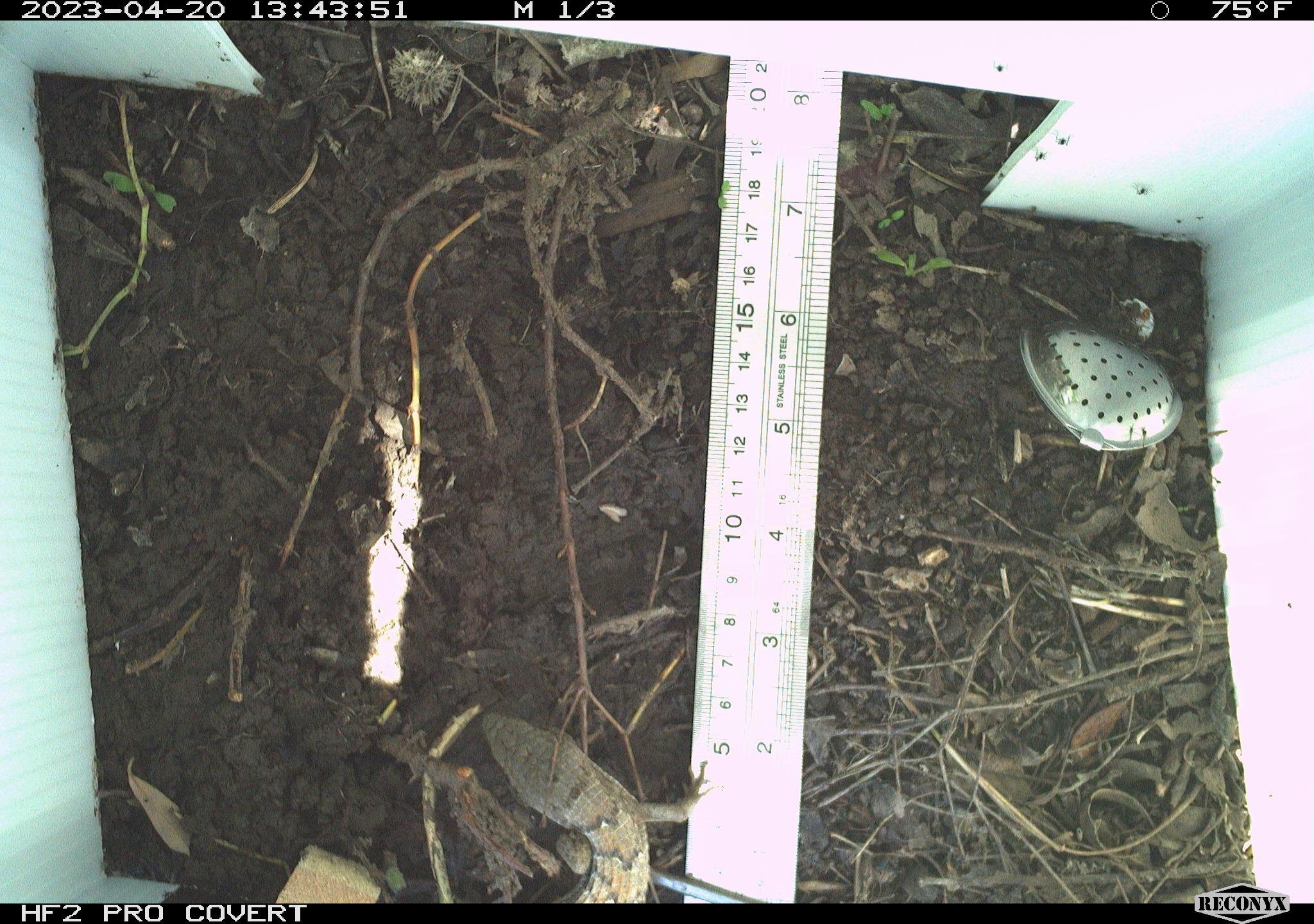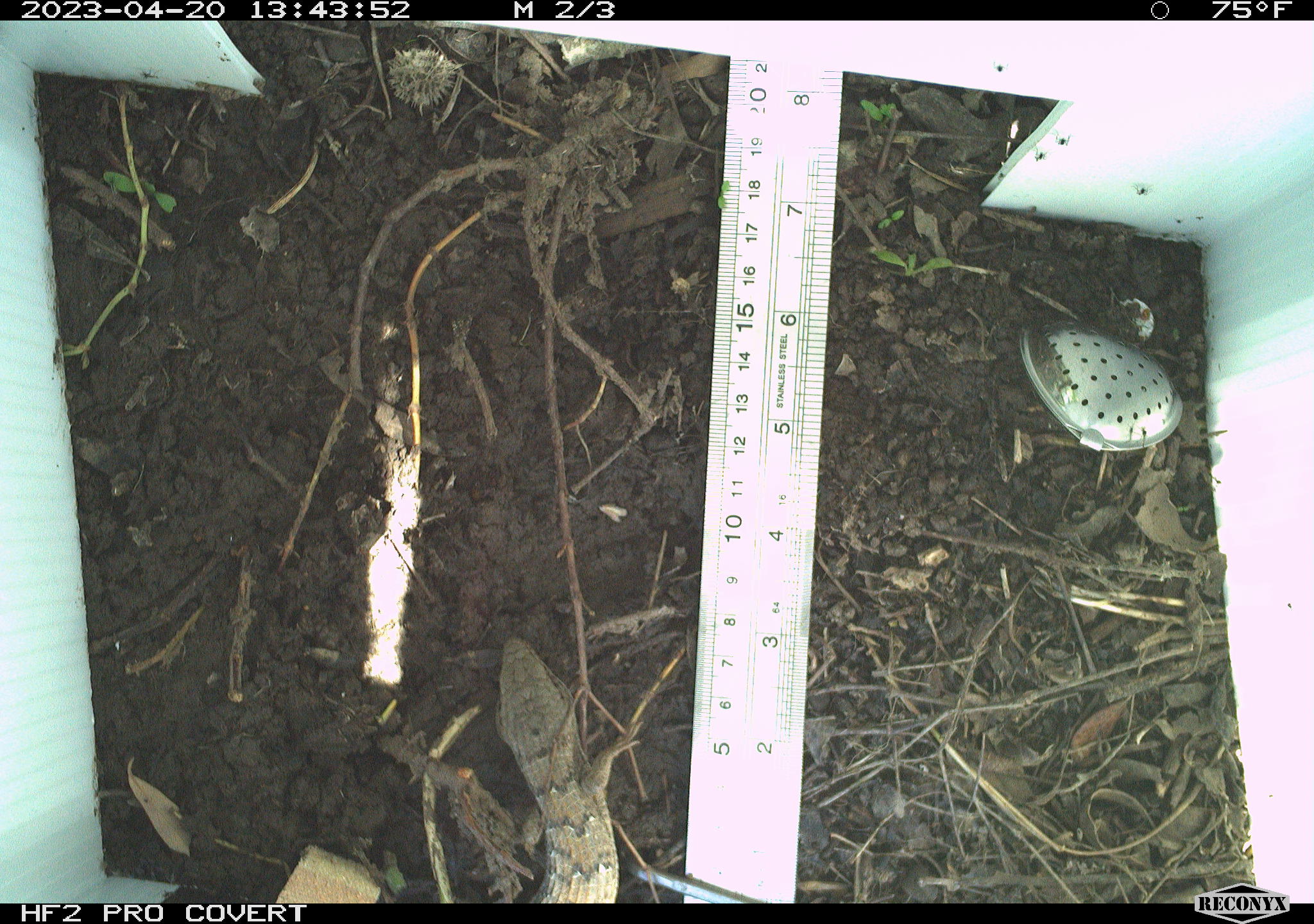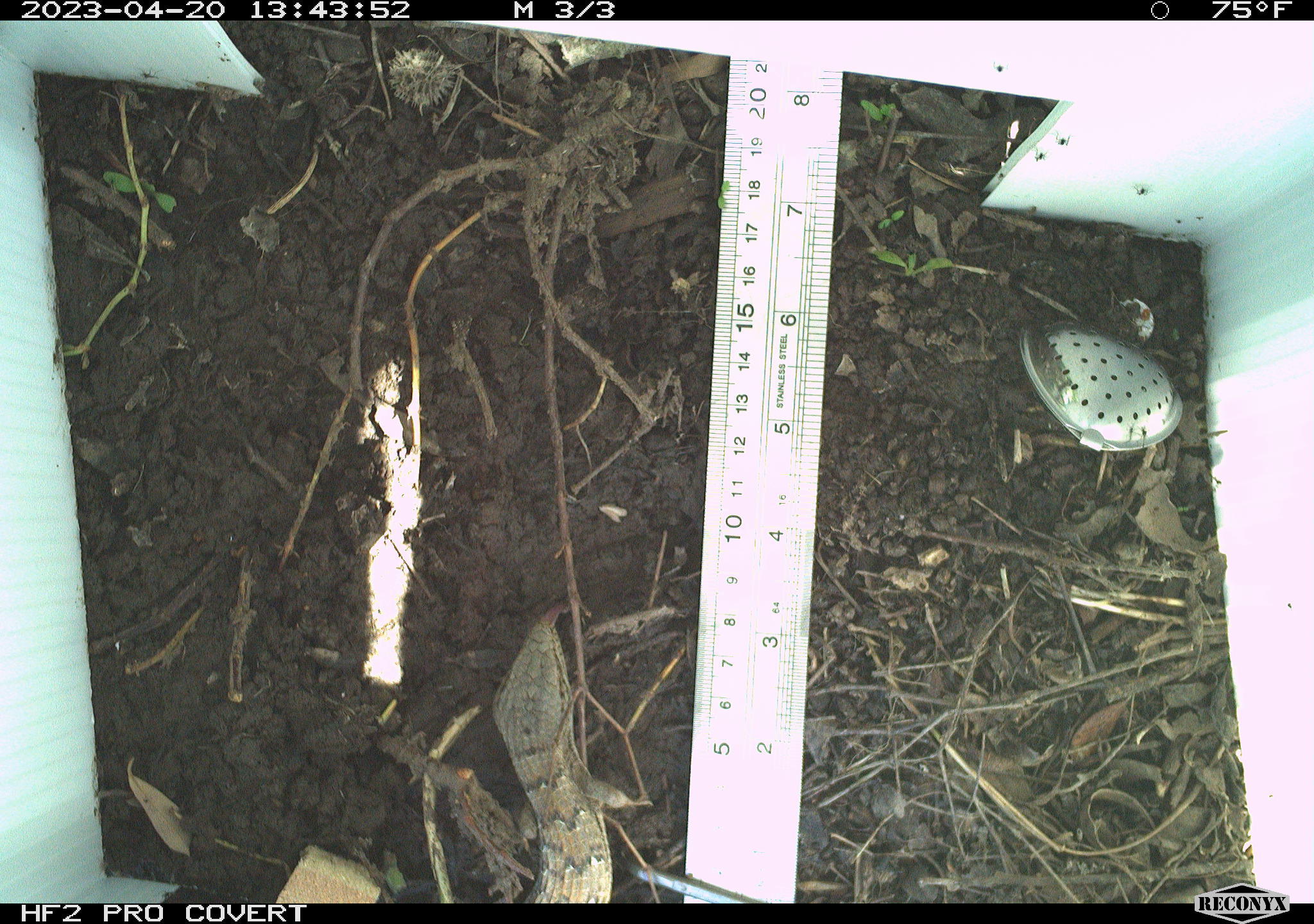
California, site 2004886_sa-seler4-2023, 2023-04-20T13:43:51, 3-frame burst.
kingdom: Animalia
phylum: Chordata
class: Reptilia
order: Squamata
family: Anguidae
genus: Elgaria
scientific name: Elgaria multicarinata webbii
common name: san diego alligator lizard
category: woodland alligator lizard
Woodland alligator lizard (san diego alligator lizard) (Elgaria multicarinata webbii).